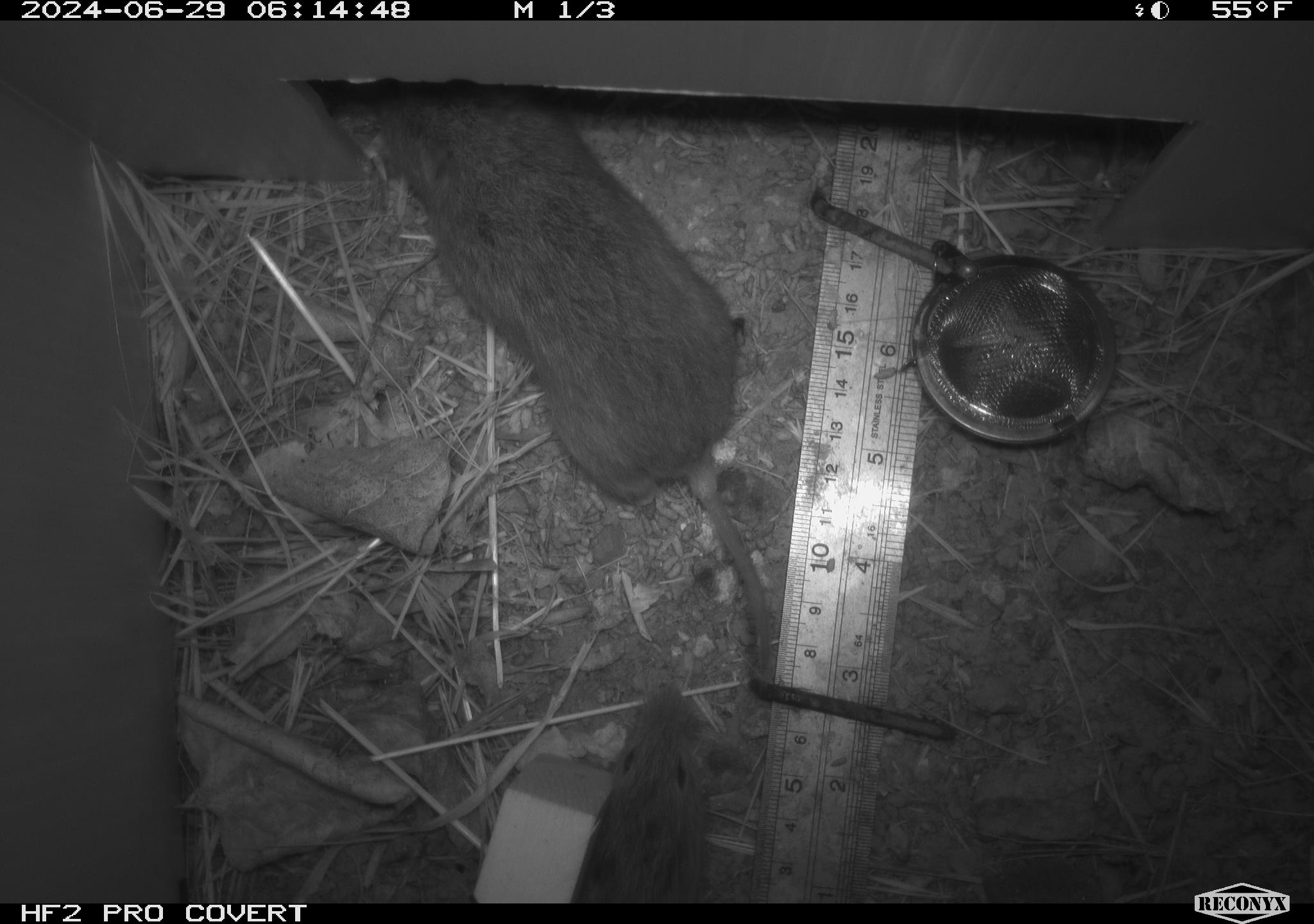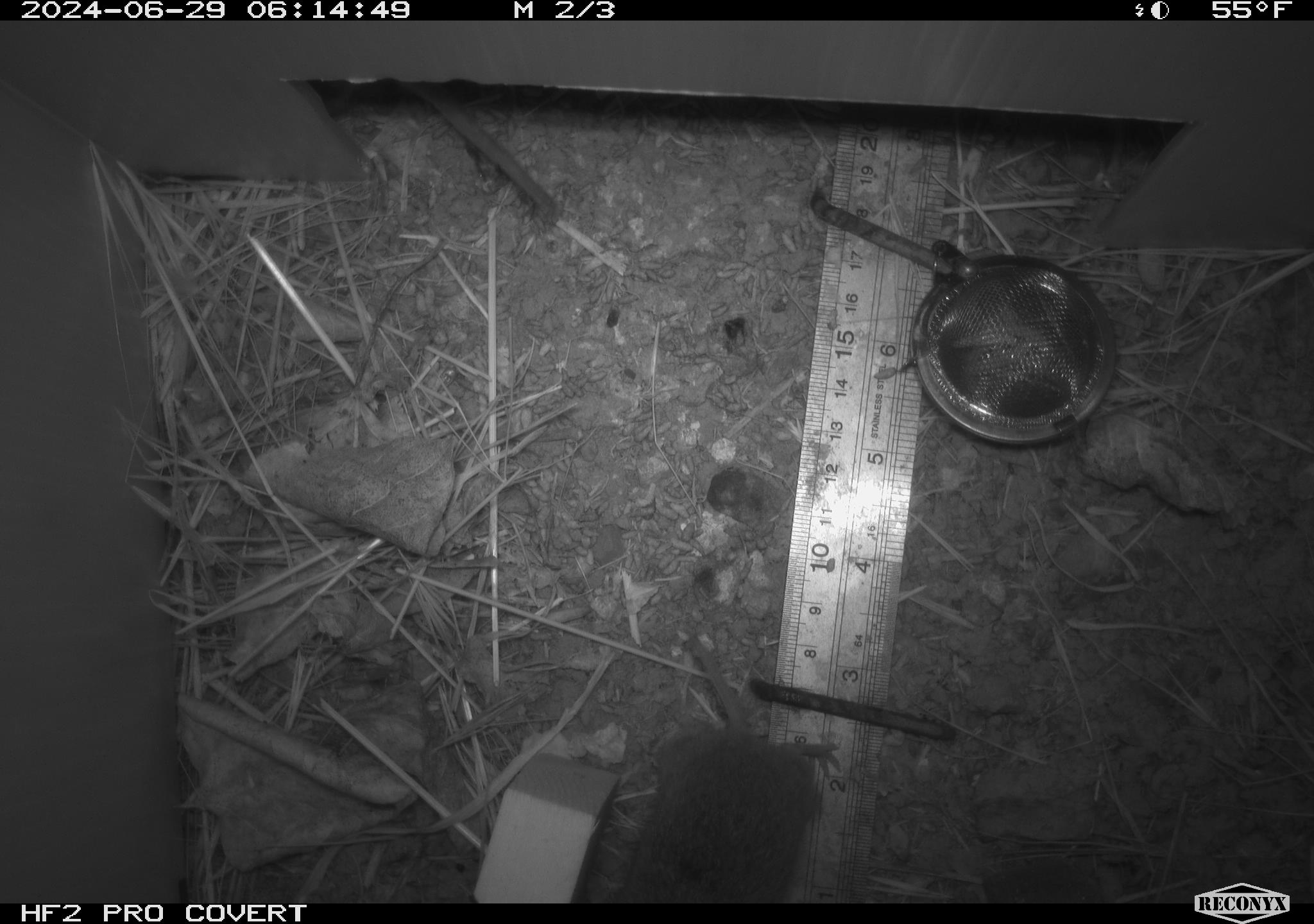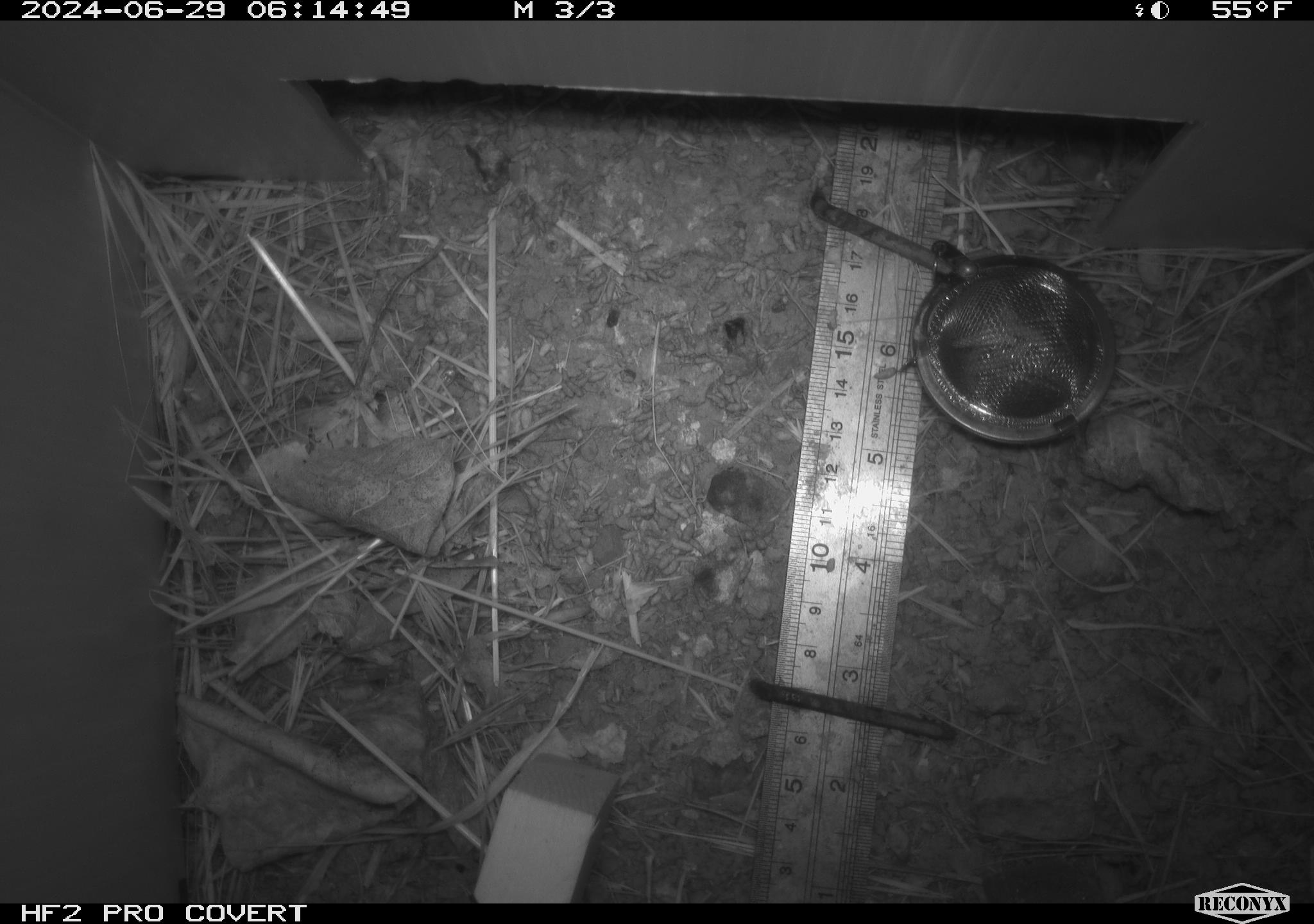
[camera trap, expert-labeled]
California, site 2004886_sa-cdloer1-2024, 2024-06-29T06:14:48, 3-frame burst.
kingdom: Animalia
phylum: Chordata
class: Mammalia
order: Rodentia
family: Cricetidae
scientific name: Arvicolinae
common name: voles, lemmings, and muskrats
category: arvicolinae subfamily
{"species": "arvicolinae subfamily (voles, lemmings, and muskrats) (Arvicolinae)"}